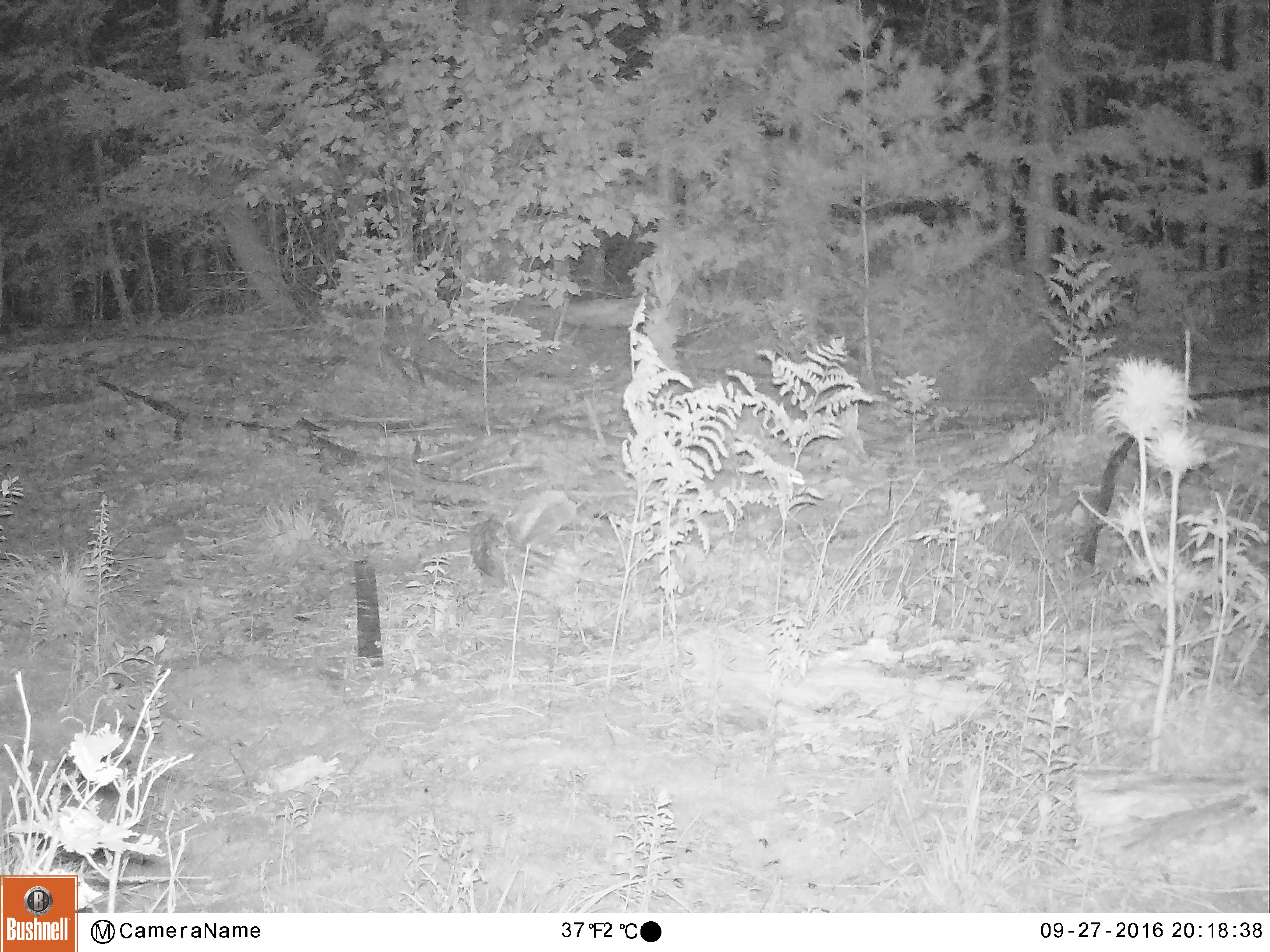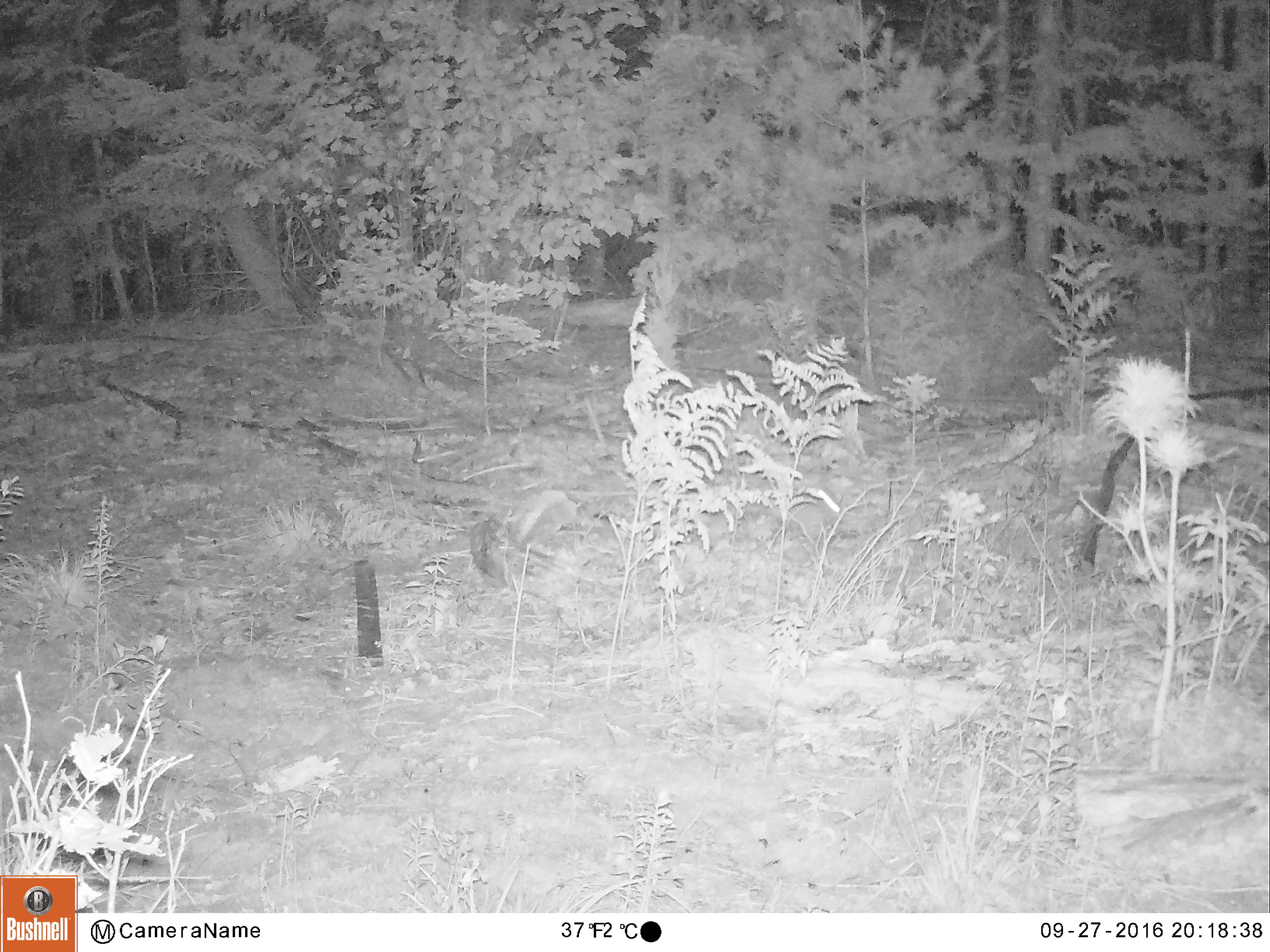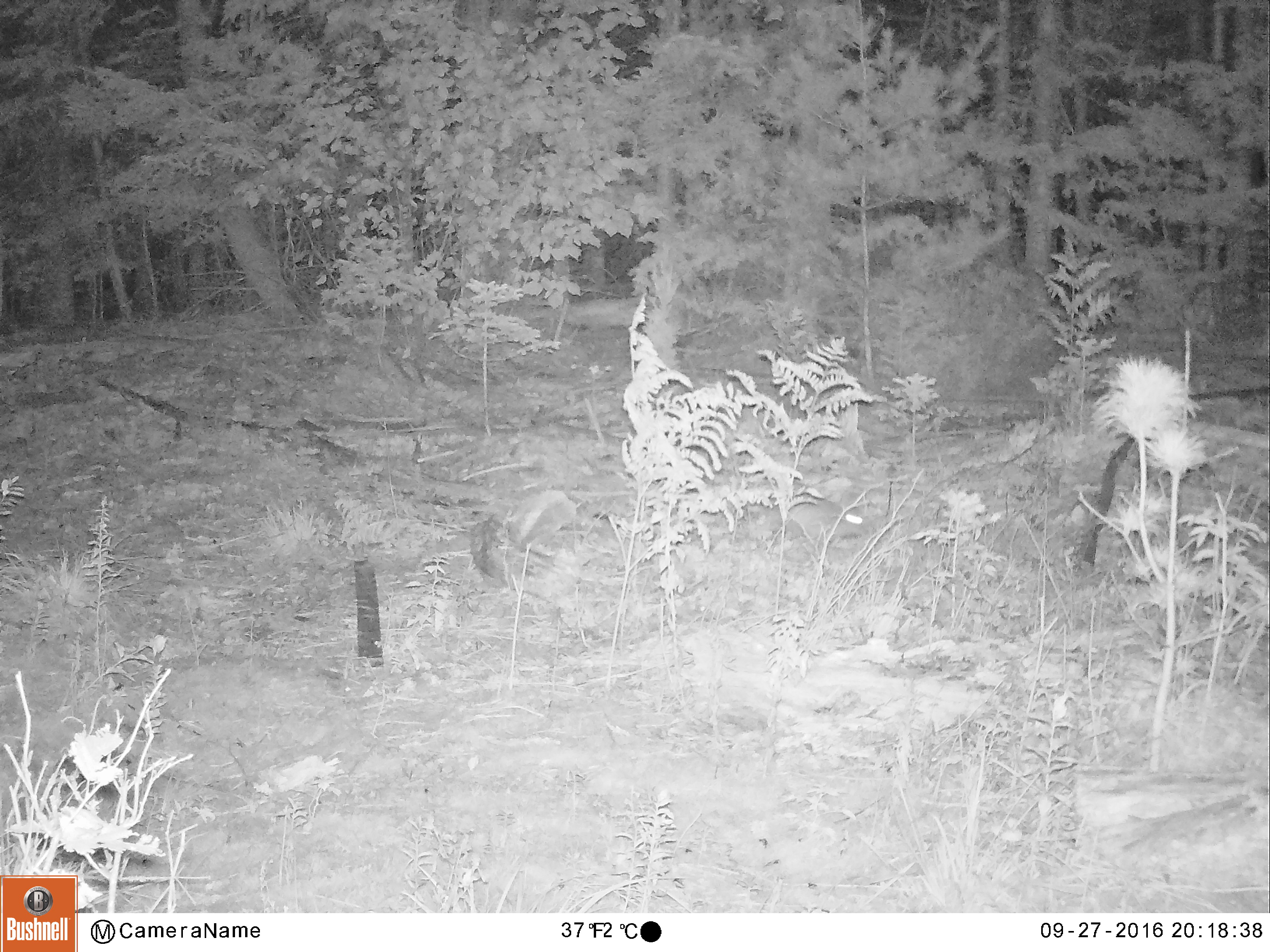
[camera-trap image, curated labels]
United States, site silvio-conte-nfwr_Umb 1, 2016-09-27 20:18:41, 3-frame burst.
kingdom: Animalia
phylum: Chordata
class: Mammalia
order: Lagomorpha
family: Leporidae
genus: Lepus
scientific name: Lepus americanus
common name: snowshoe hare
Snowshoe hare (Lepus americanus).